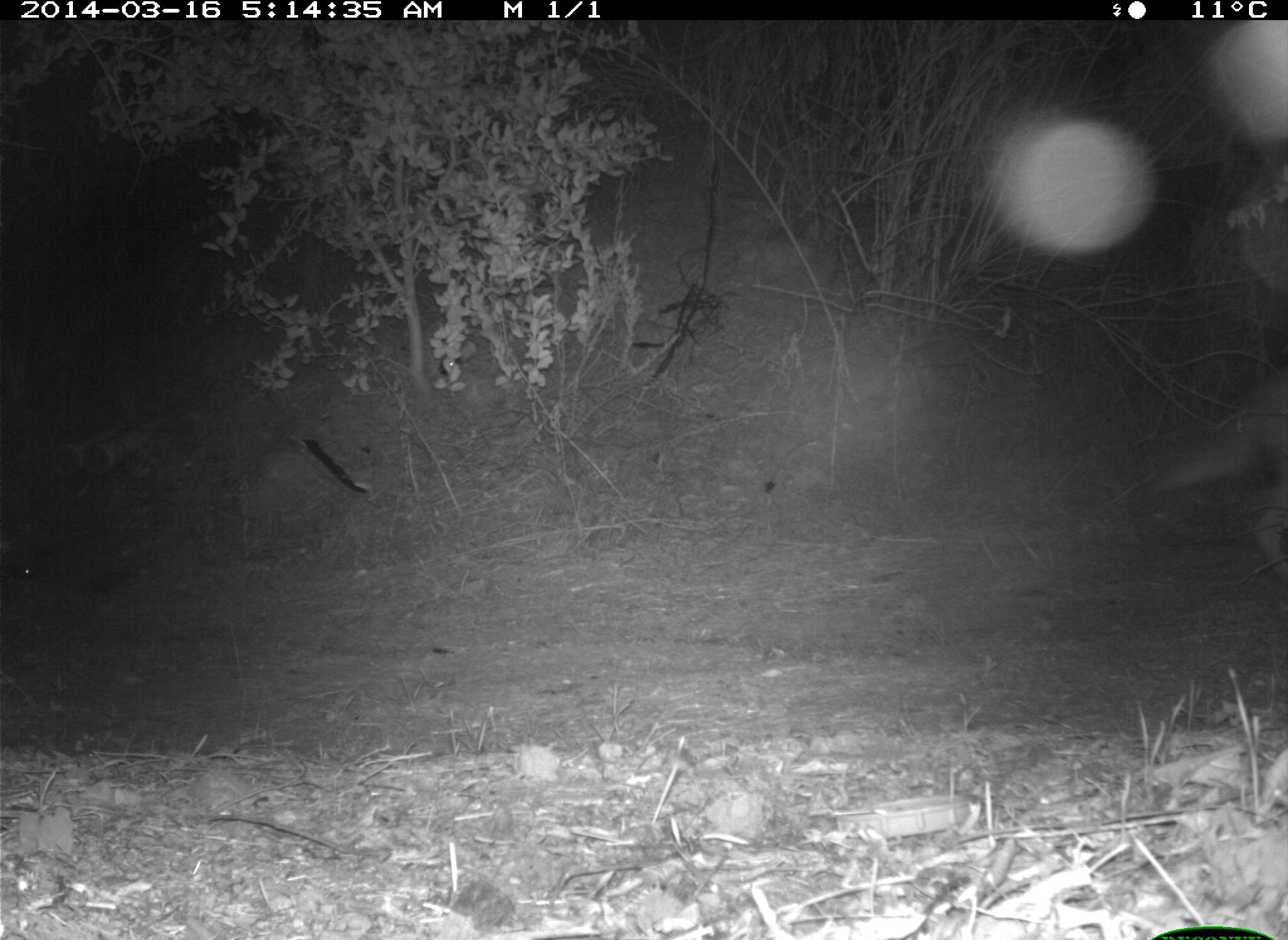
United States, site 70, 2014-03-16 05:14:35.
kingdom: Animalia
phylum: Chordata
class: Mammalia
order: Carnivora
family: Canidae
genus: Canis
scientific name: Canis latrans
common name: coyote